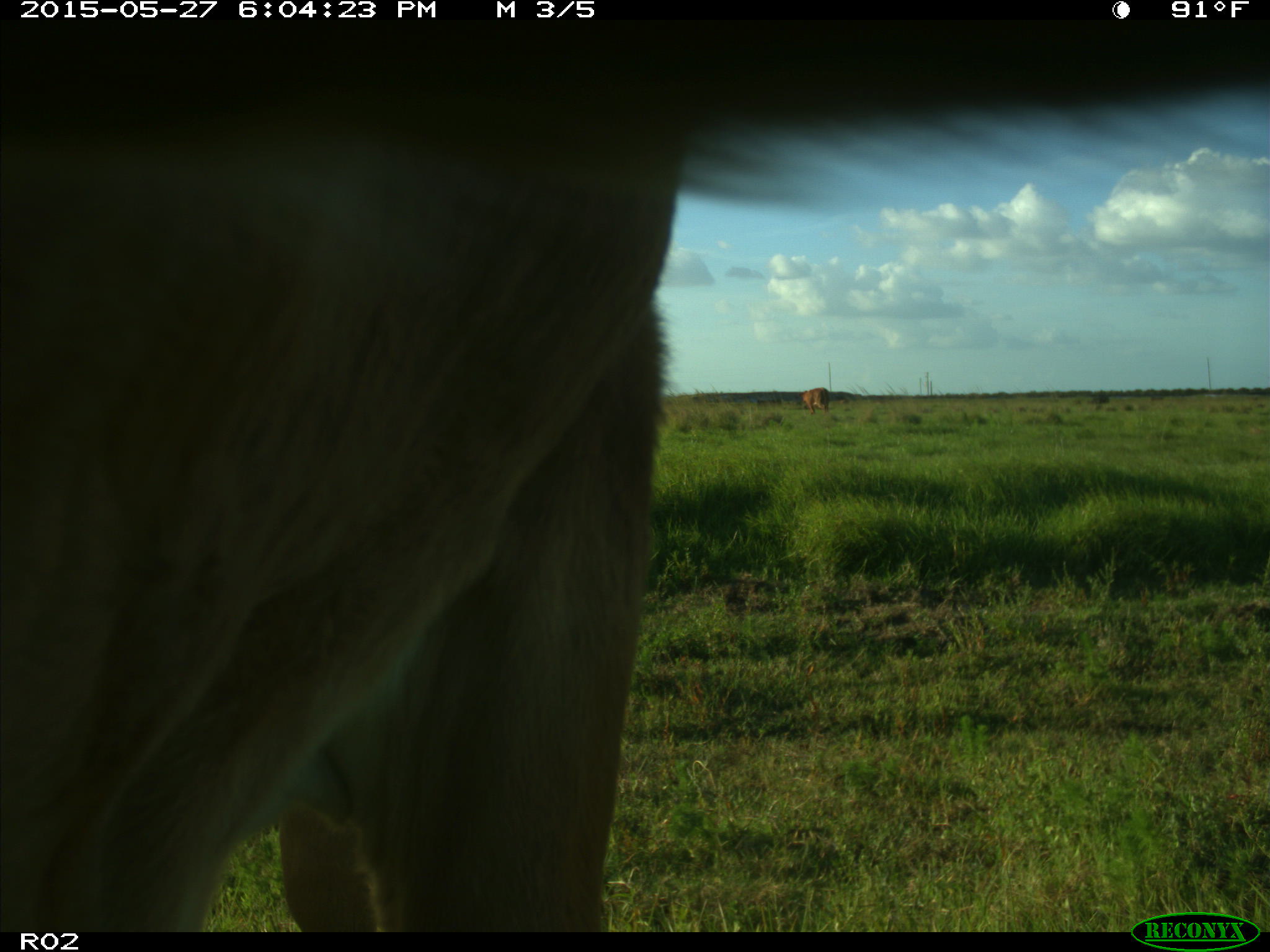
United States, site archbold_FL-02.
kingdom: Animalia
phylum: Chordata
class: Mammalia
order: Artiodactyla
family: Bovidae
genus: Bos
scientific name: Bos taurus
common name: domestic cow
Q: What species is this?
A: Bos taurus (domestic cow).